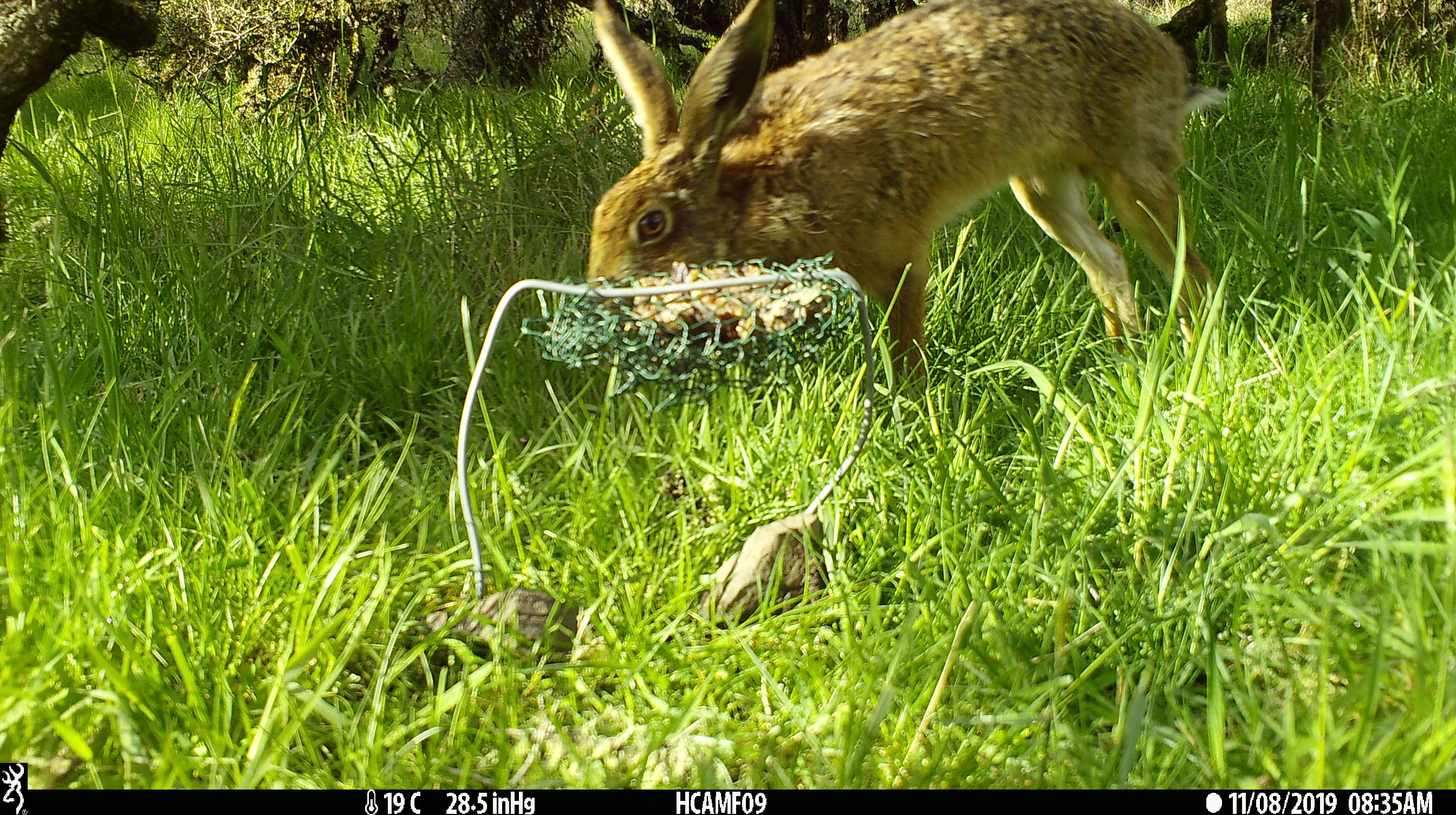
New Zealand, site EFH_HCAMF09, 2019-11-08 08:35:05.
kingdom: Animalia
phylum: Chordata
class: Mammalia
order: Lagomorpha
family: Leporidae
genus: Lepus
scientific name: Lepus europaeus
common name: brown hare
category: hare